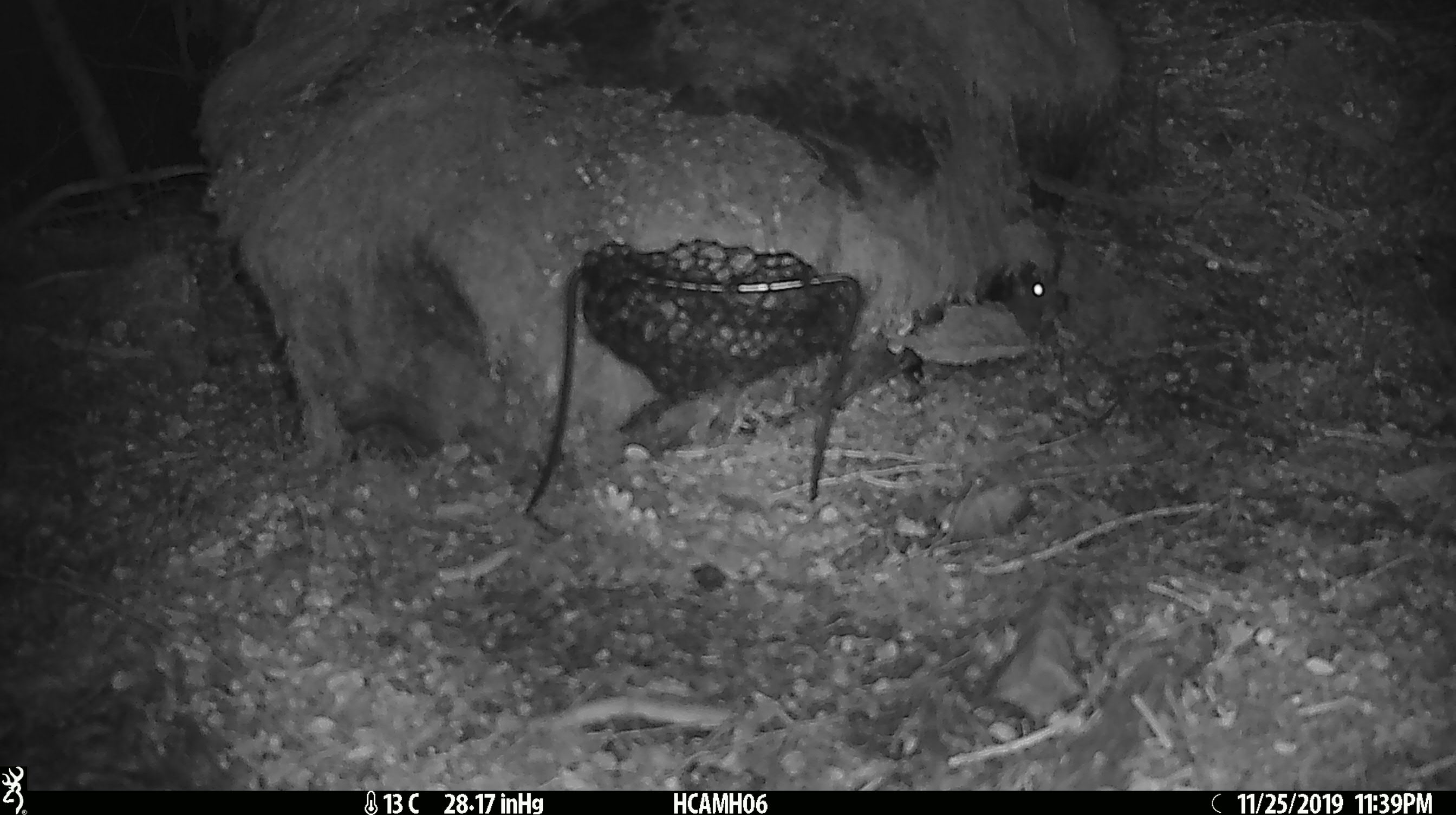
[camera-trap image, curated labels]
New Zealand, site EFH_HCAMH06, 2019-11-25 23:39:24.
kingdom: Animalia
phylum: Chordata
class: Mammalia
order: Rodentia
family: Muridae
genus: Mus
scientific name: Mus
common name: mouse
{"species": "mouse (Mus)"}